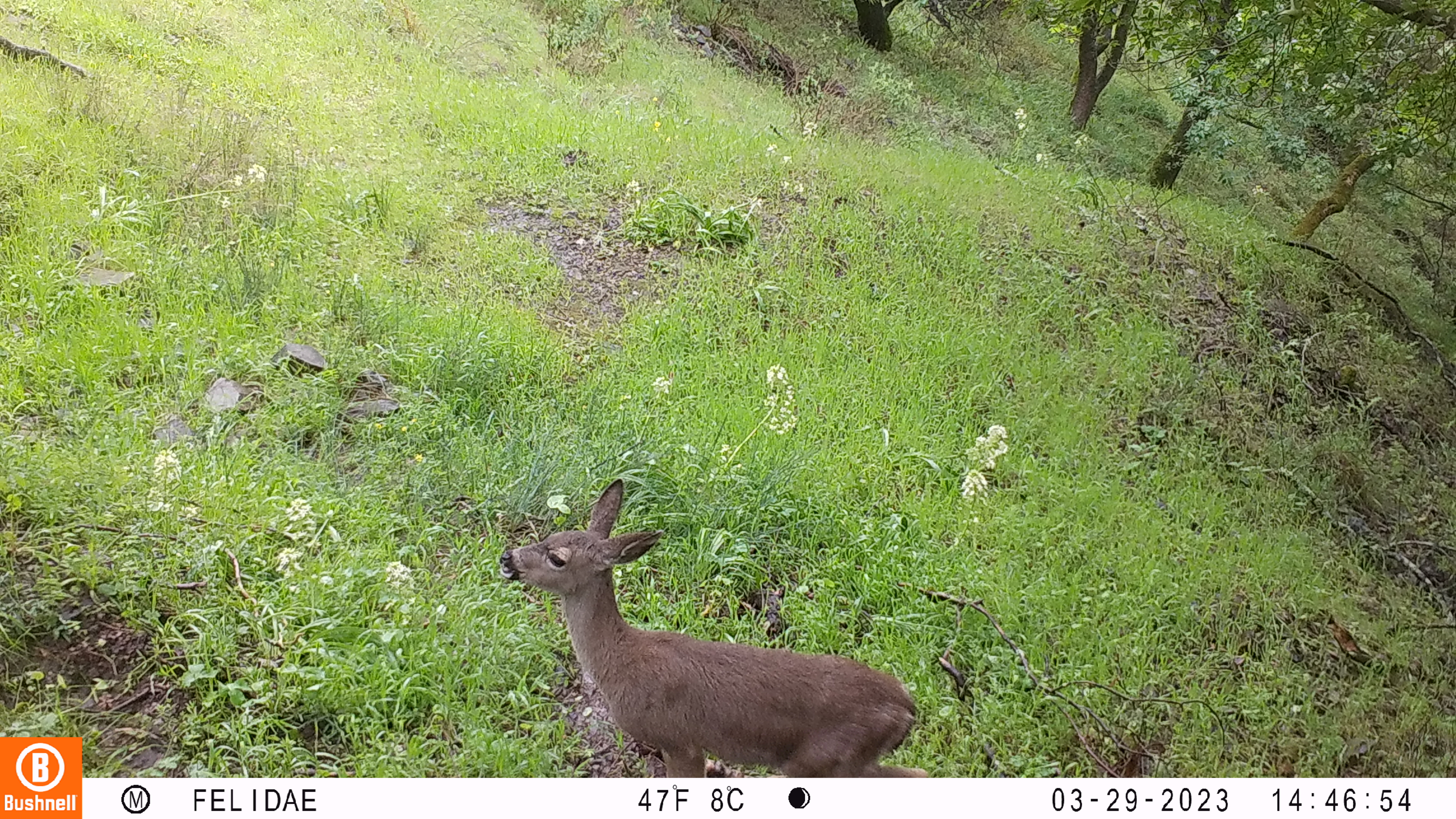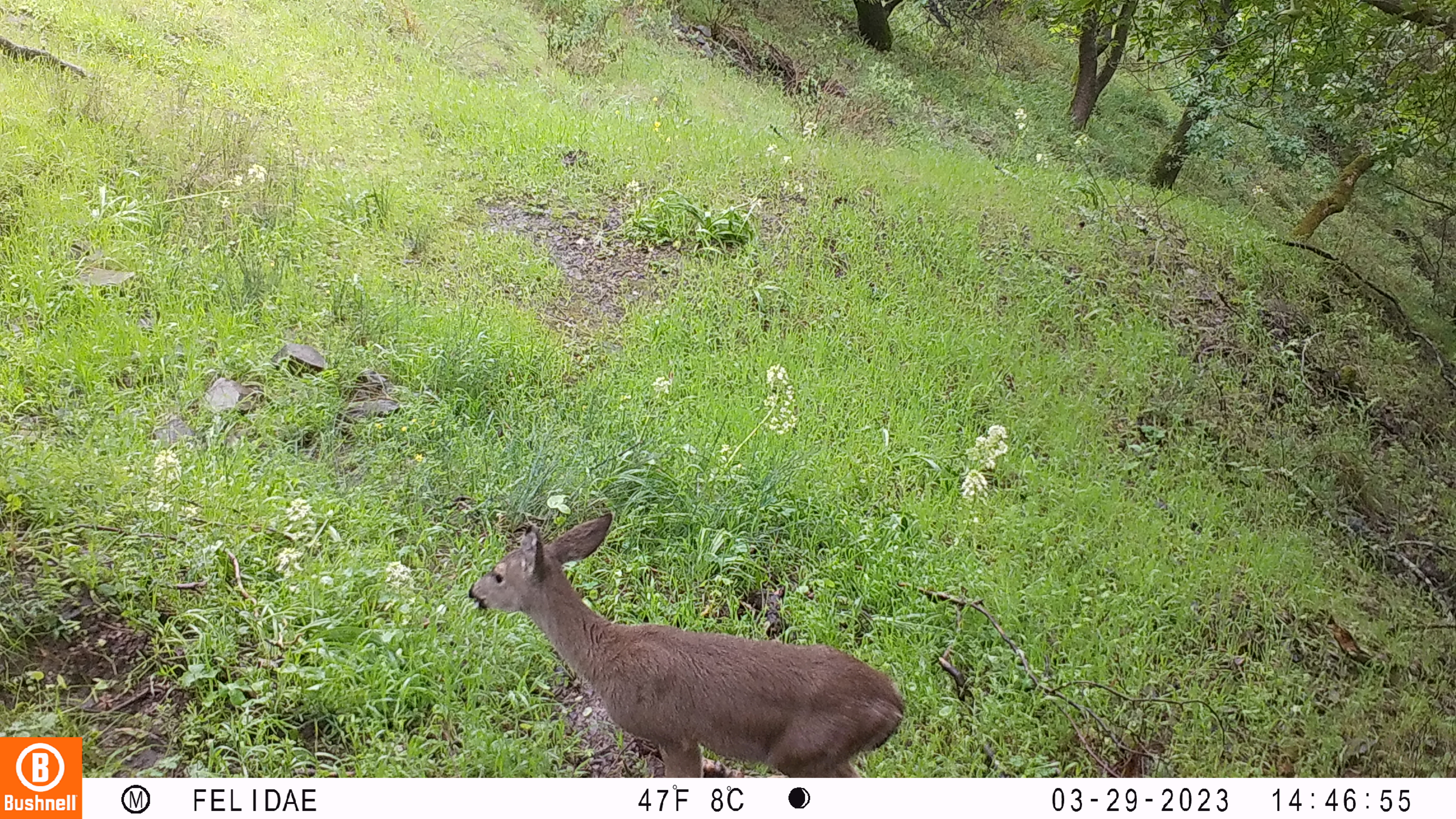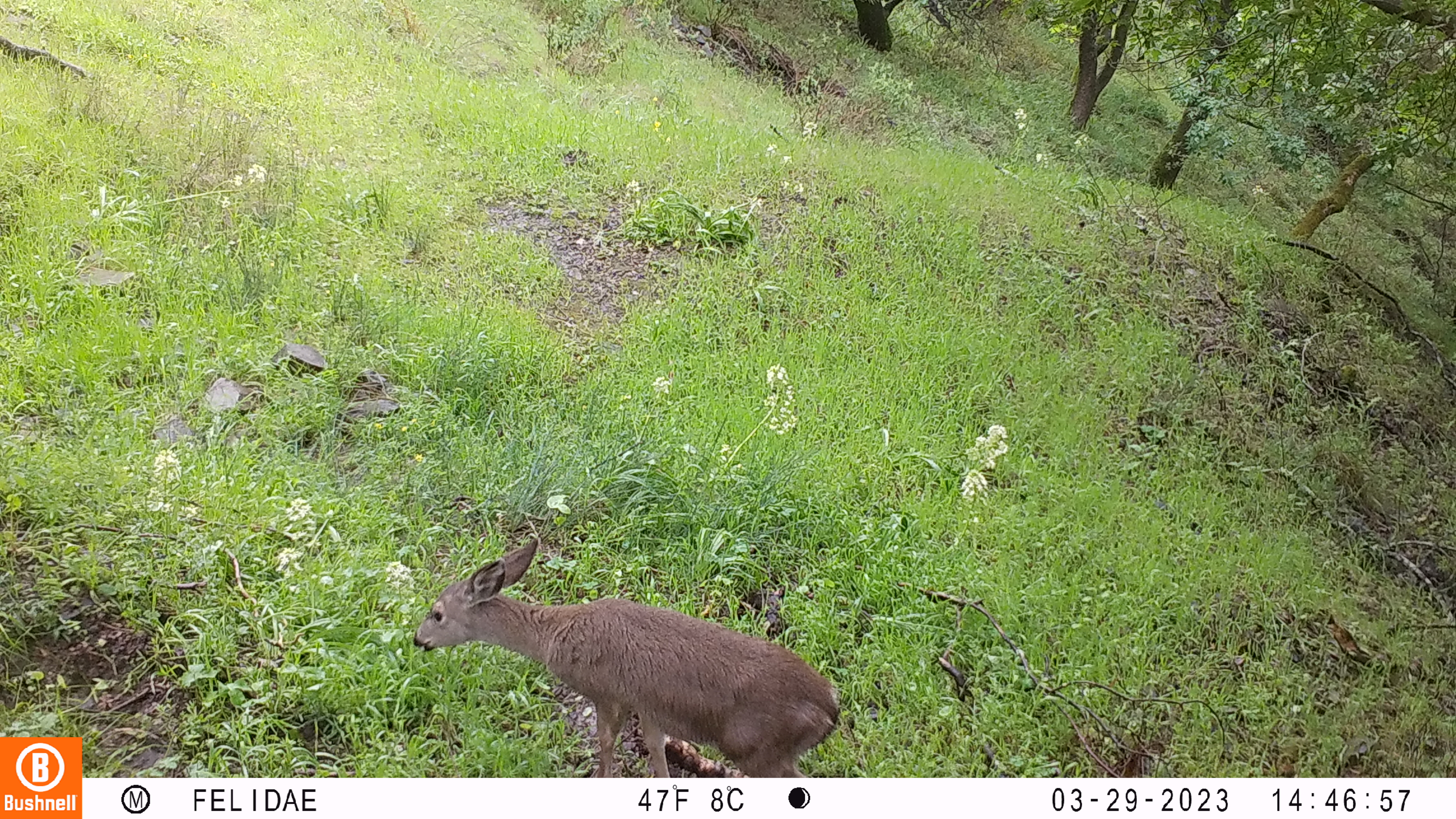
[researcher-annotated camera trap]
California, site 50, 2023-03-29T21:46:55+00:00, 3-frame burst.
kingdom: Animalia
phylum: Chordata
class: Mammalia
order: Artiodactyla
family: Cervidae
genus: Odocoileus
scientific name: Odocoileus hemionus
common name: mule deer